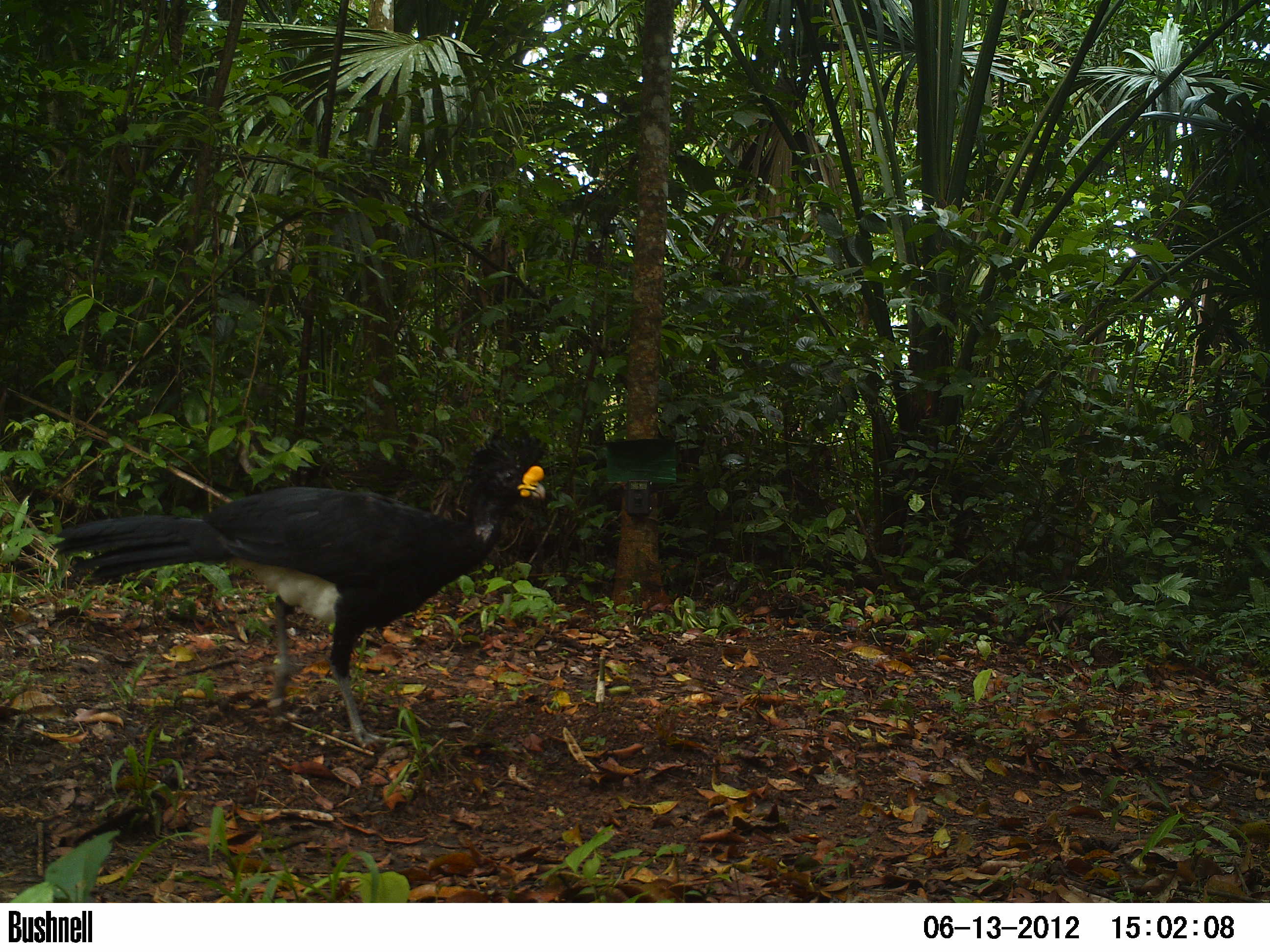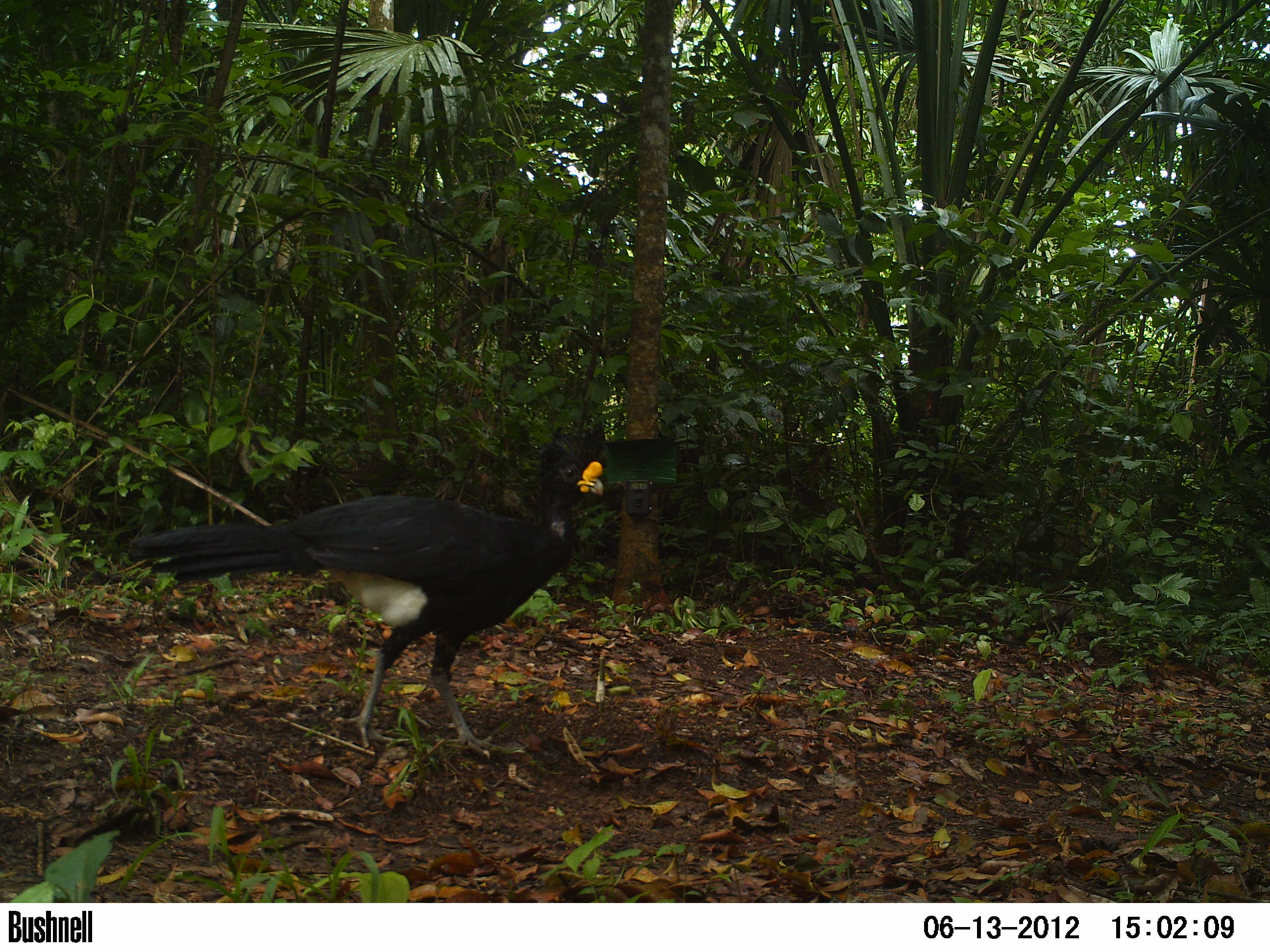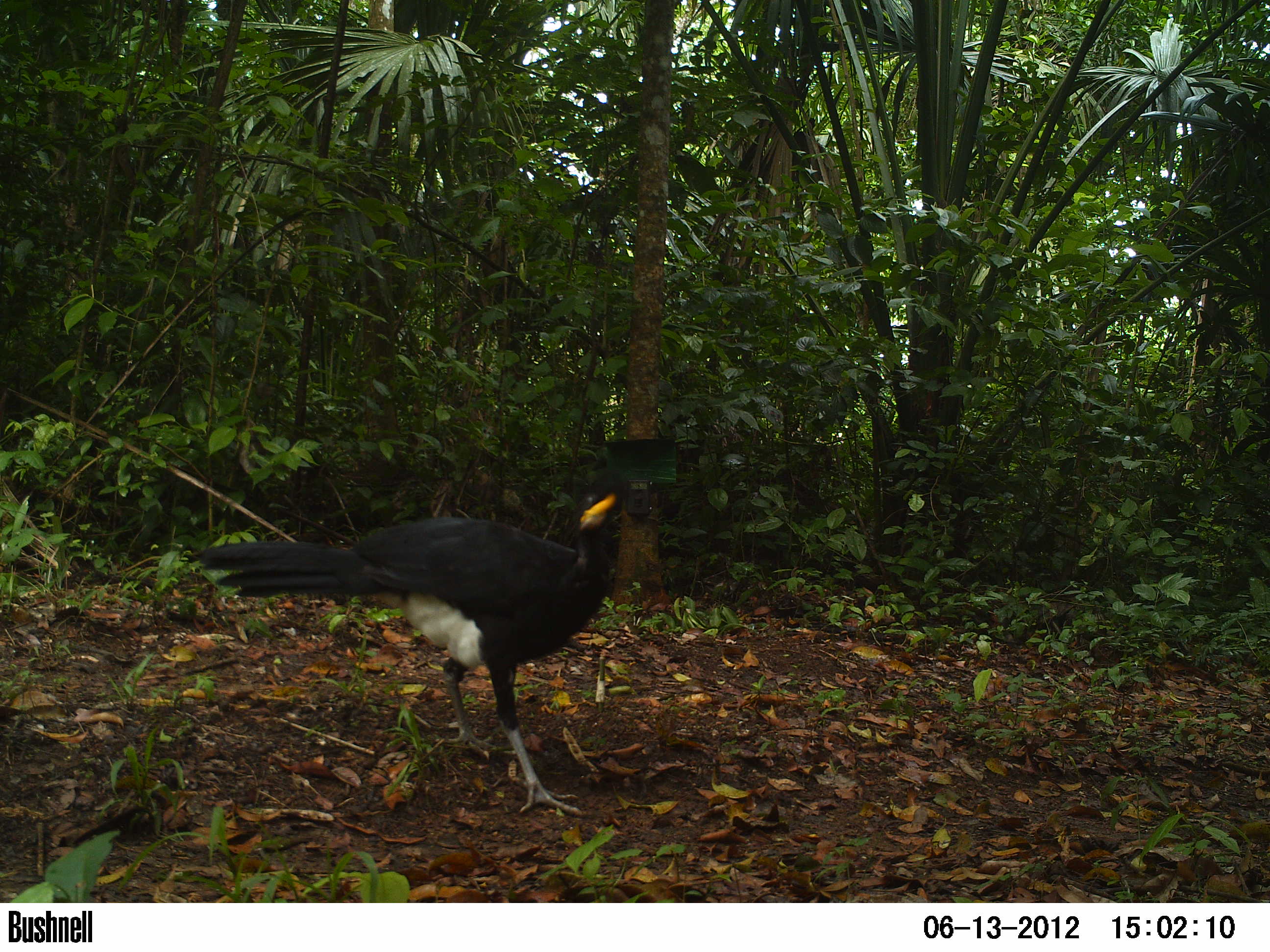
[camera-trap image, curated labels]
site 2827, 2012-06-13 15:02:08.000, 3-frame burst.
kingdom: Animalia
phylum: Chordata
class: Aves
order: Galliformes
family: Cracidae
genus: Crax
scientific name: Crax rubra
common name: great curassow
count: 1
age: adult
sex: male